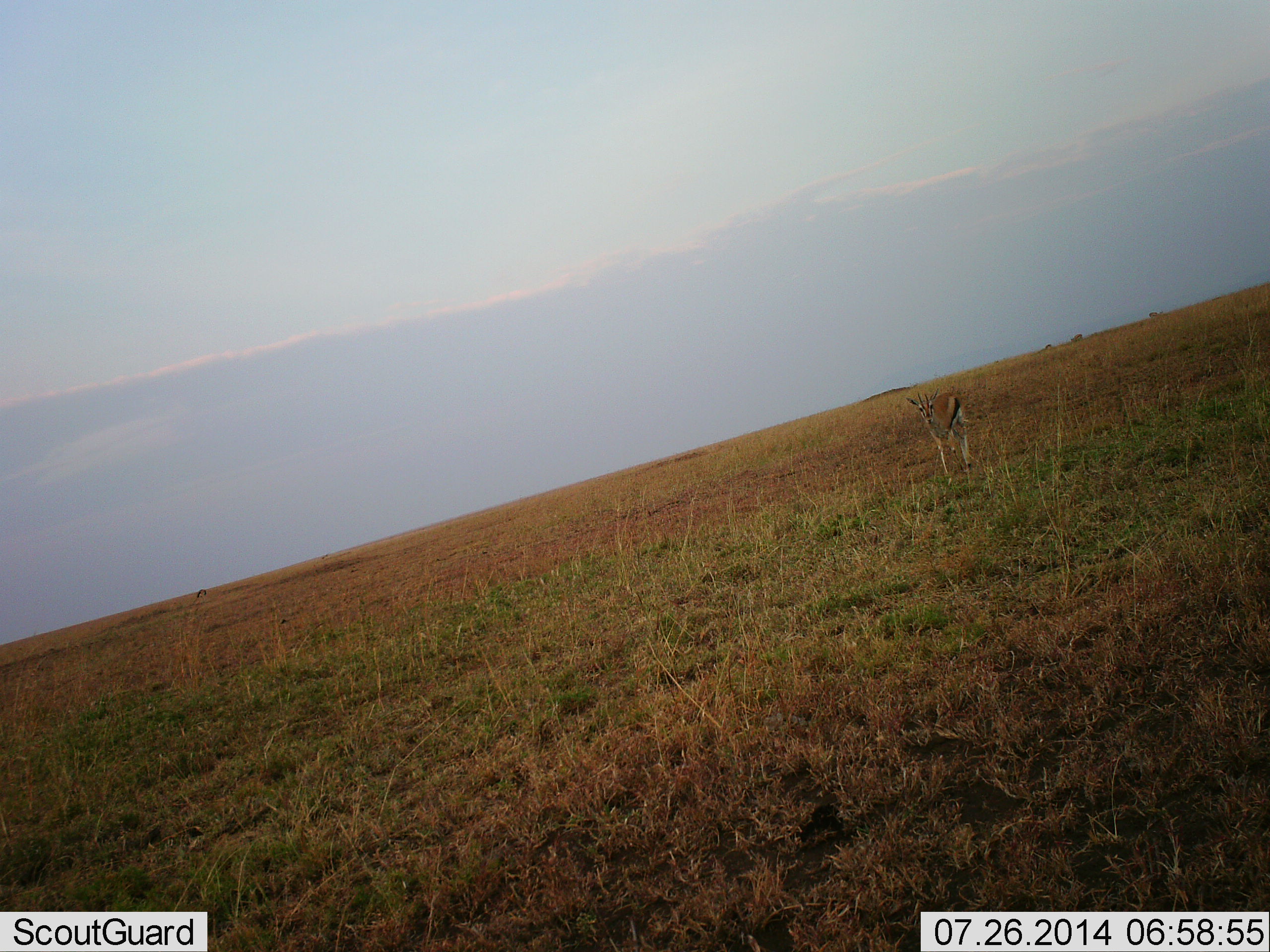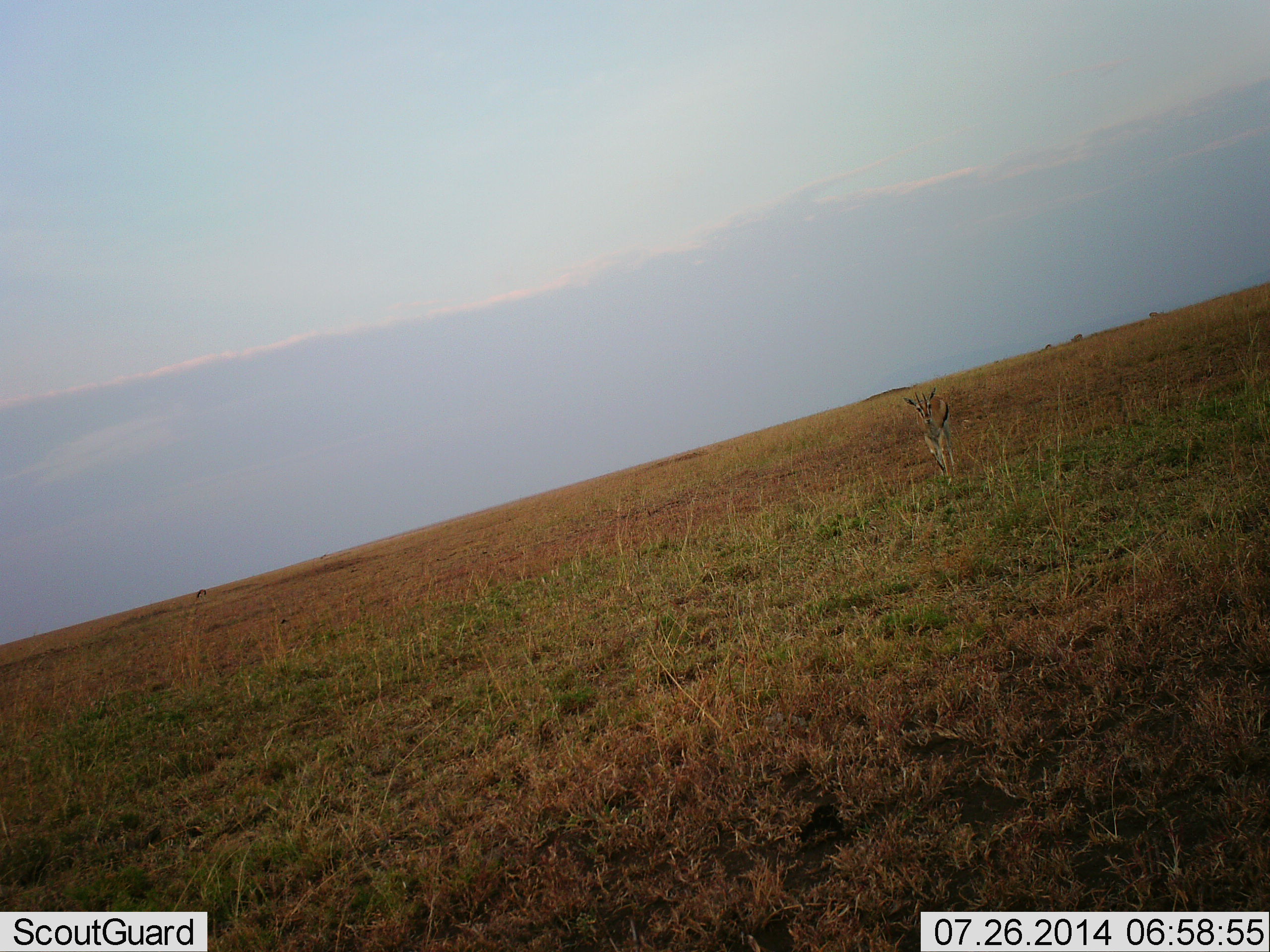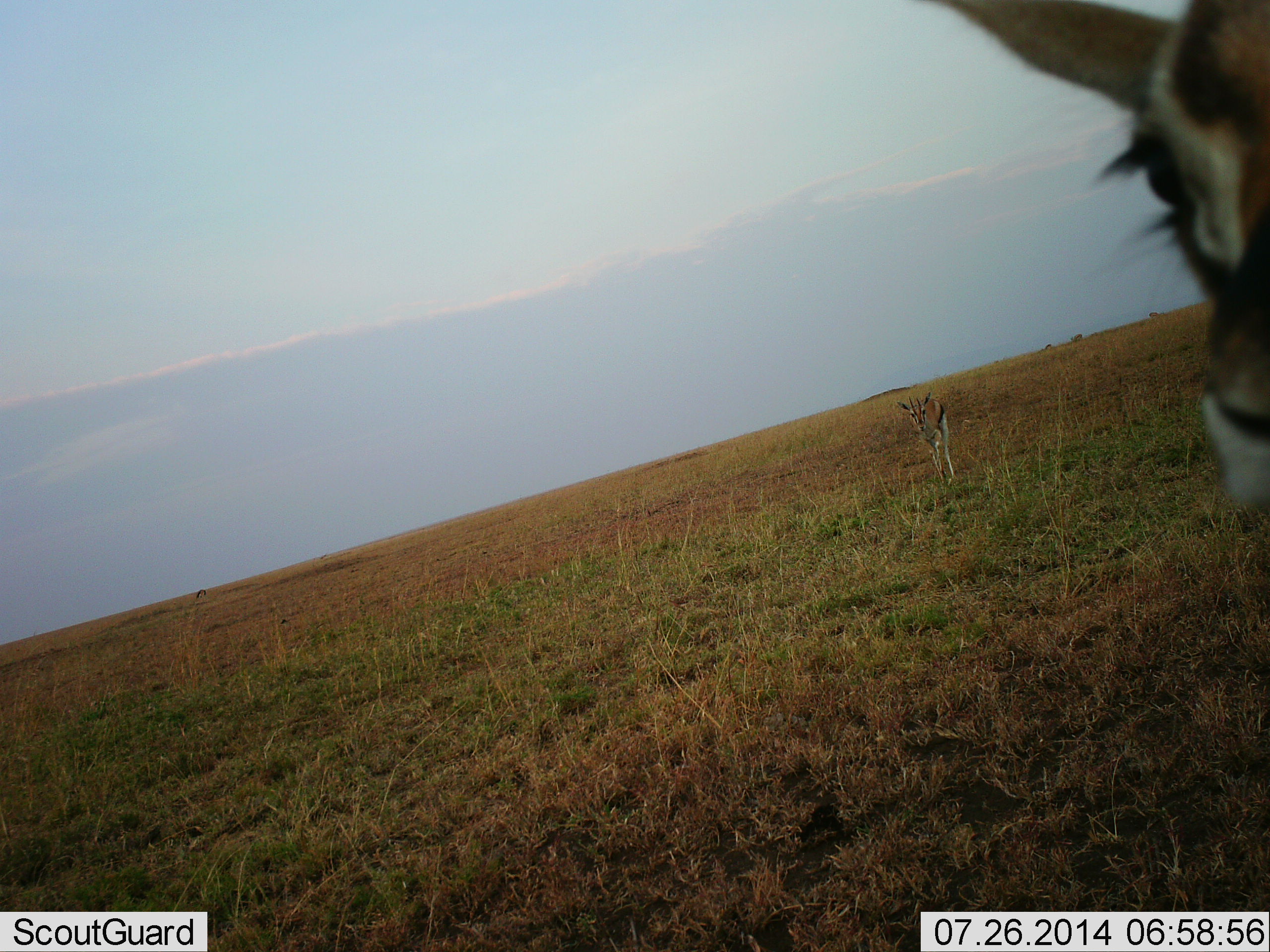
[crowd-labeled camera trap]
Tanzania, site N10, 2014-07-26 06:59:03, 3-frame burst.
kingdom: Animalia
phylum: Chordata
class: Mammalia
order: Artiodactyla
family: Bovidae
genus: Eudorcas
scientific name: Eudorcas thomsonii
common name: thomson's gazelle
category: gazellethomsons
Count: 2.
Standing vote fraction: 20%.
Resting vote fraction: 0%.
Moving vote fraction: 90%.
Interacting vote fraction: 0%.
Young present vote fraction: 0%.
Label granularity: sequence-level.